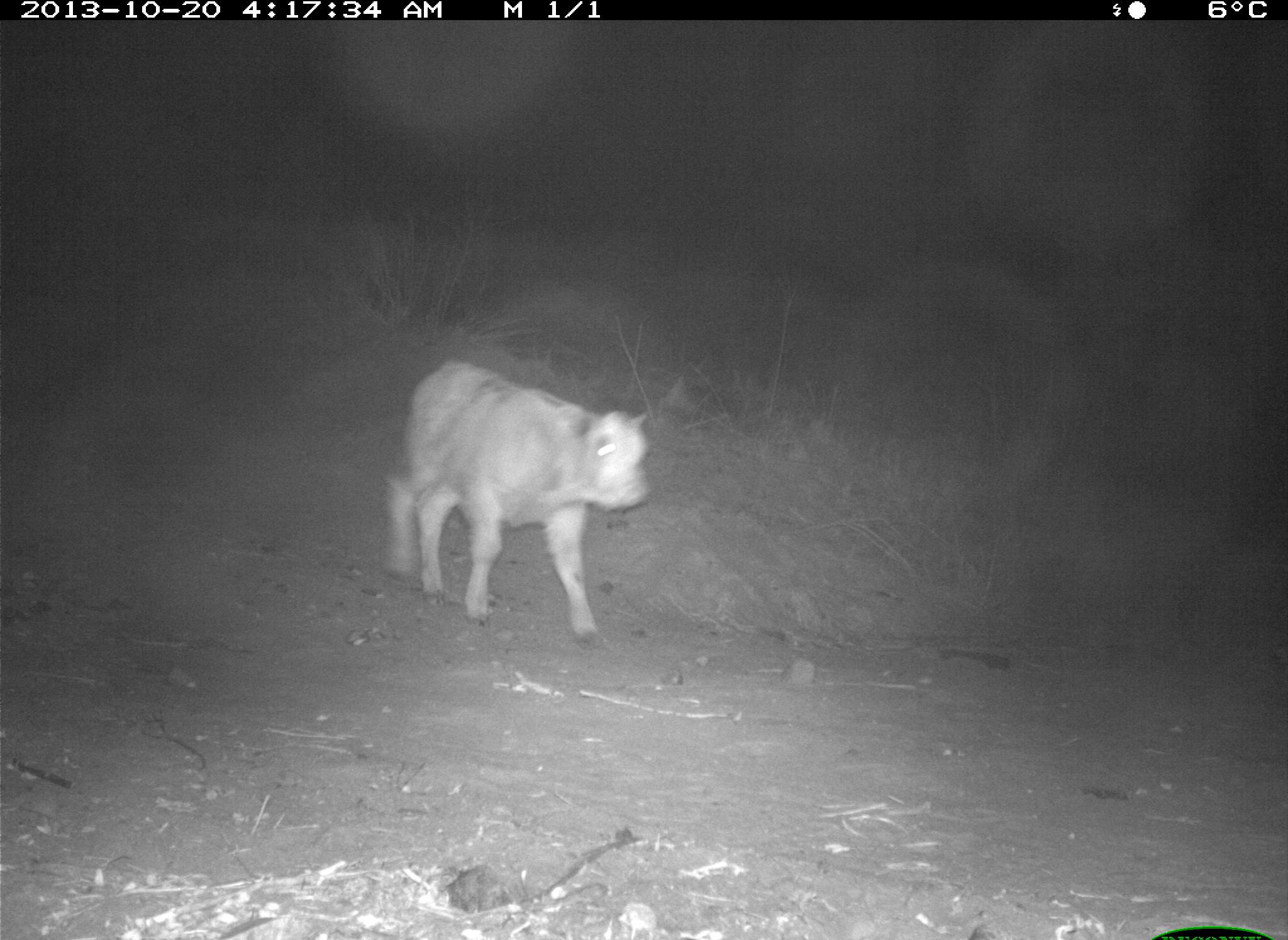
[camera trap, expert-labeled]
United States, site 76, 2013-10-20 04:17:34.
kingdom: Animalia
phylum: Chordata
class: Mammalia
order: Artiodactyla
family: Bovidae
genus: Bos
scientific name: Bos taurus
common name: cow